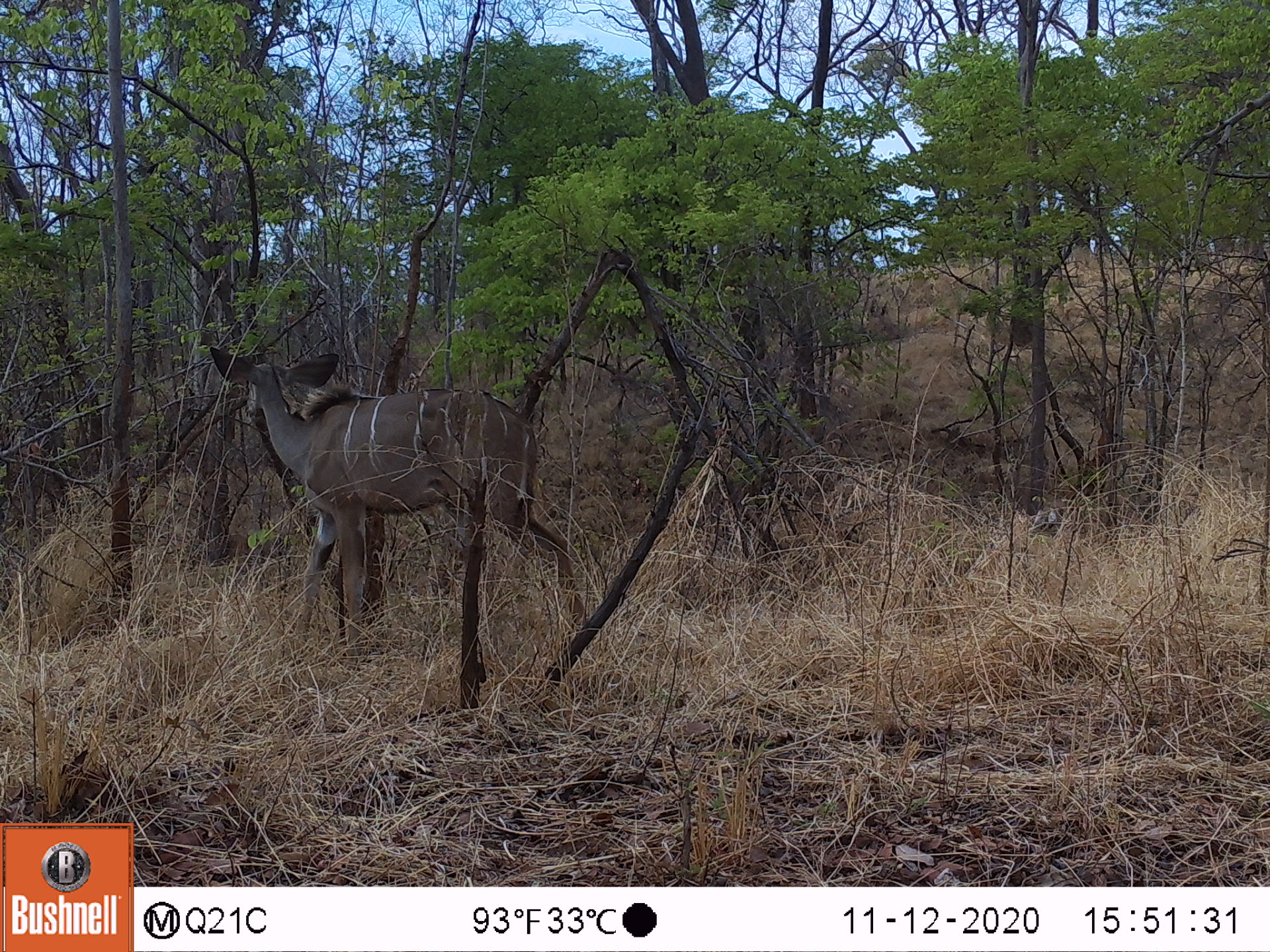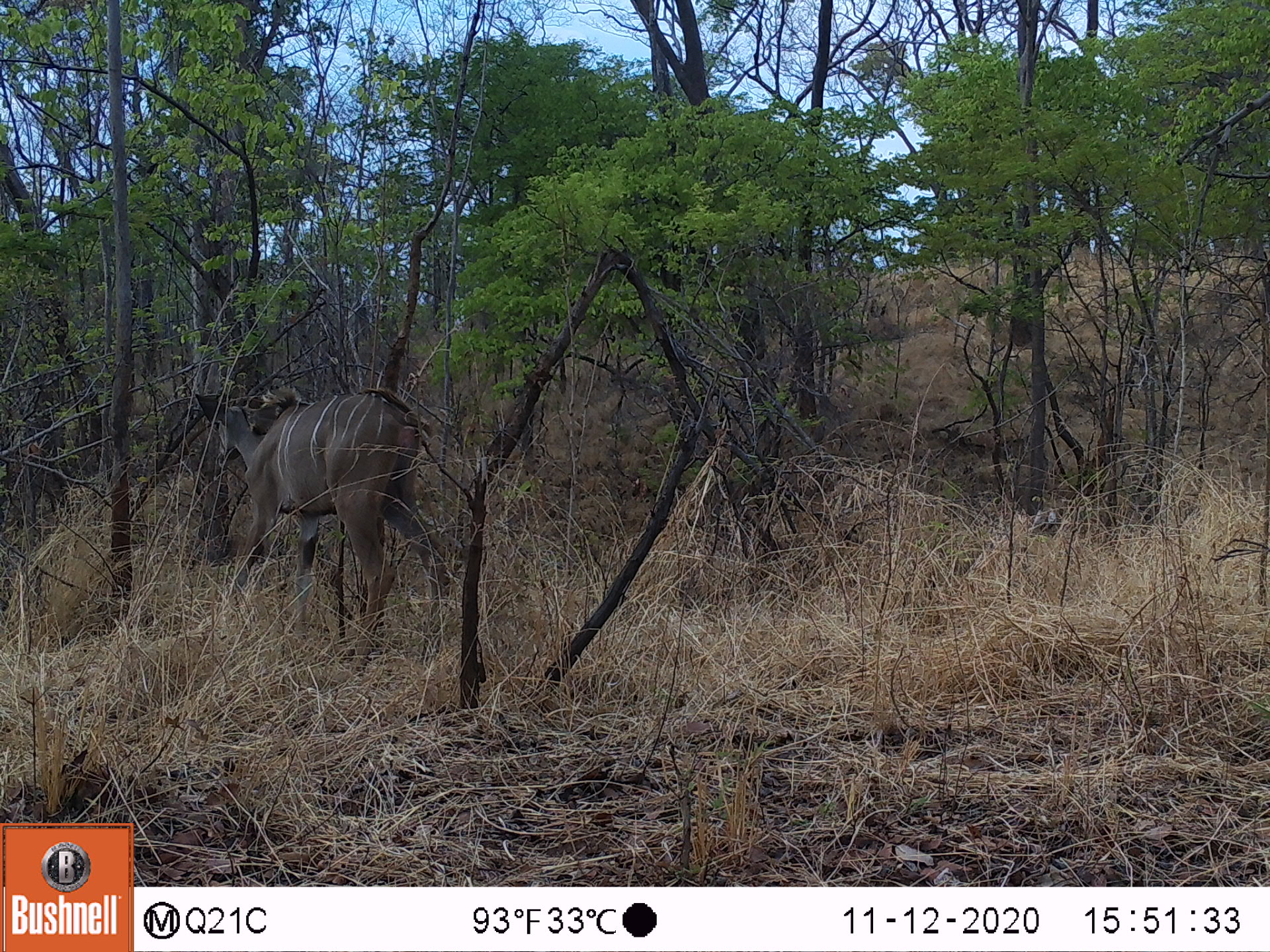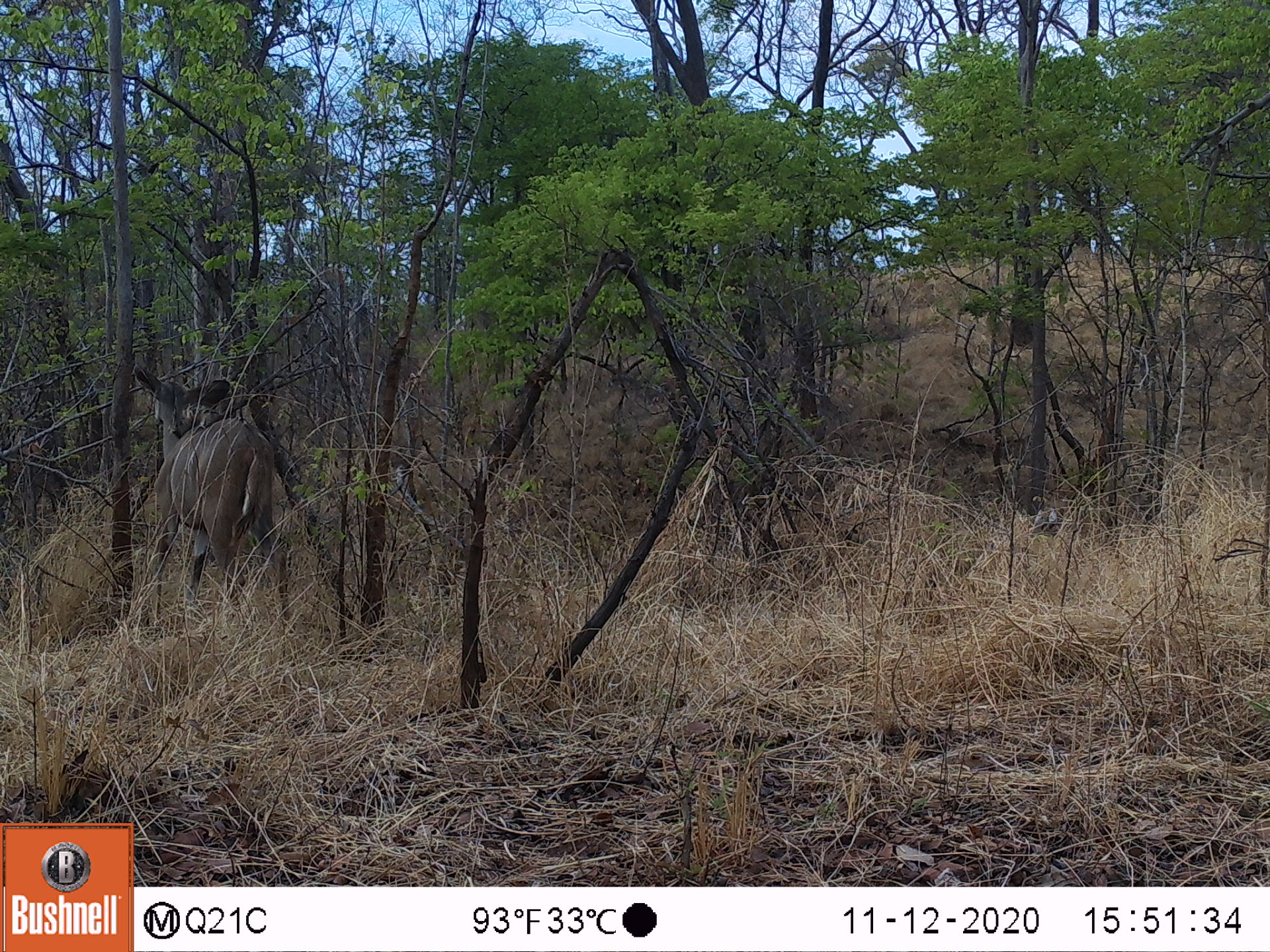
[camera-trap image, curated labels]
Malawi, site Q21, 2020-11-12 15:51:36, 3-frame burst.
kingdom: Animalia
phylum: Chordata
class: Mammalia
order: Artiodactyla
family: Bovidae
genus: Tragelaphus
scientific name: Tragelaphus strepsiceros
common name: greater kudu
Greater kudu (Tragelaphus strepsiceros), count 1.